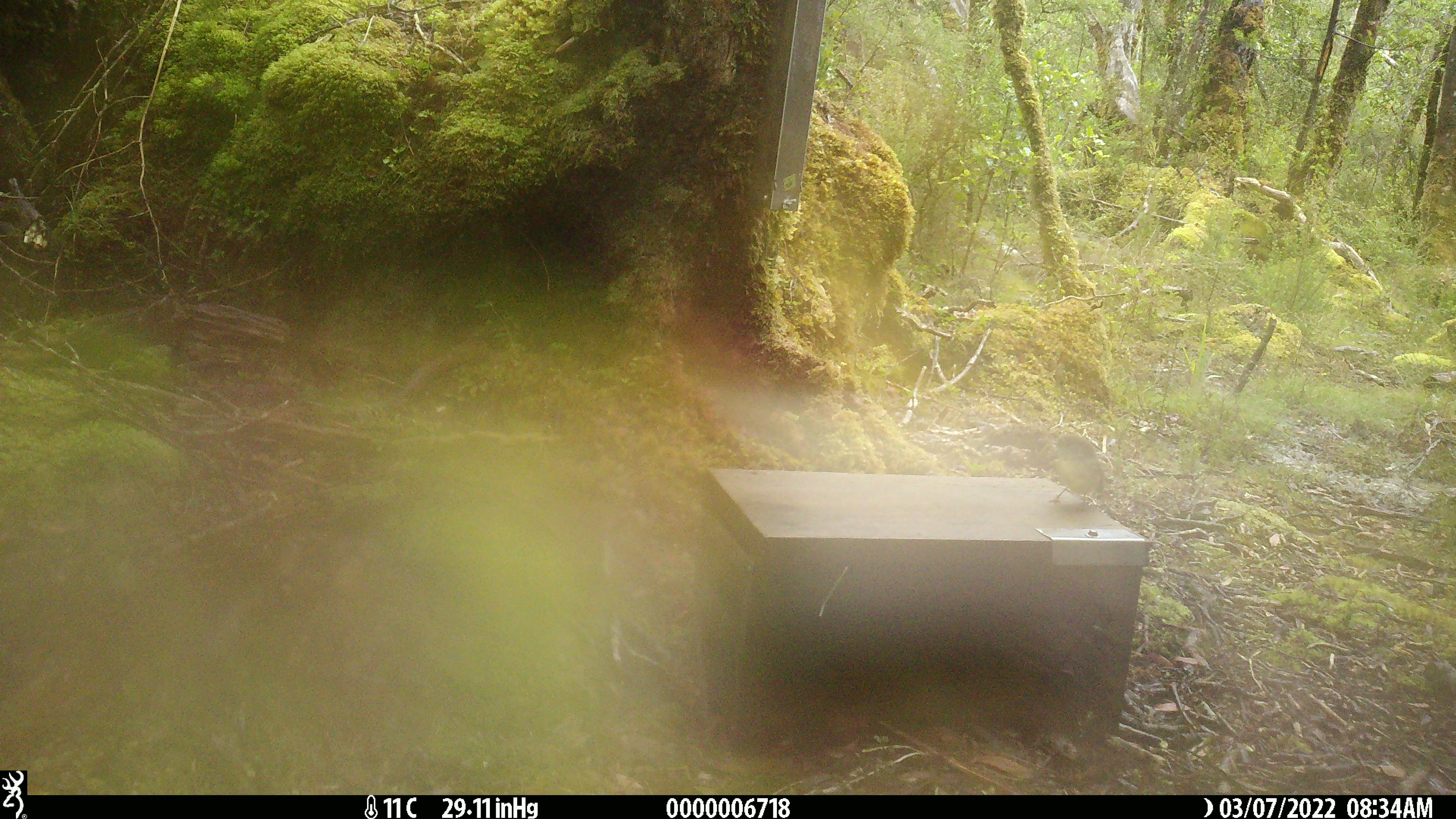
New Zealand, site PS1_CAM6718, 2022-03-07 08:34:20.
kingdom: Animalia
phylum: Chordata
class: Aves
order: Passeriformes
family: Petroicidae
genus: Petroica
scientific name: Petroica macrocephala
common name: tomtit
Tomtit (Petroica macrocephala).